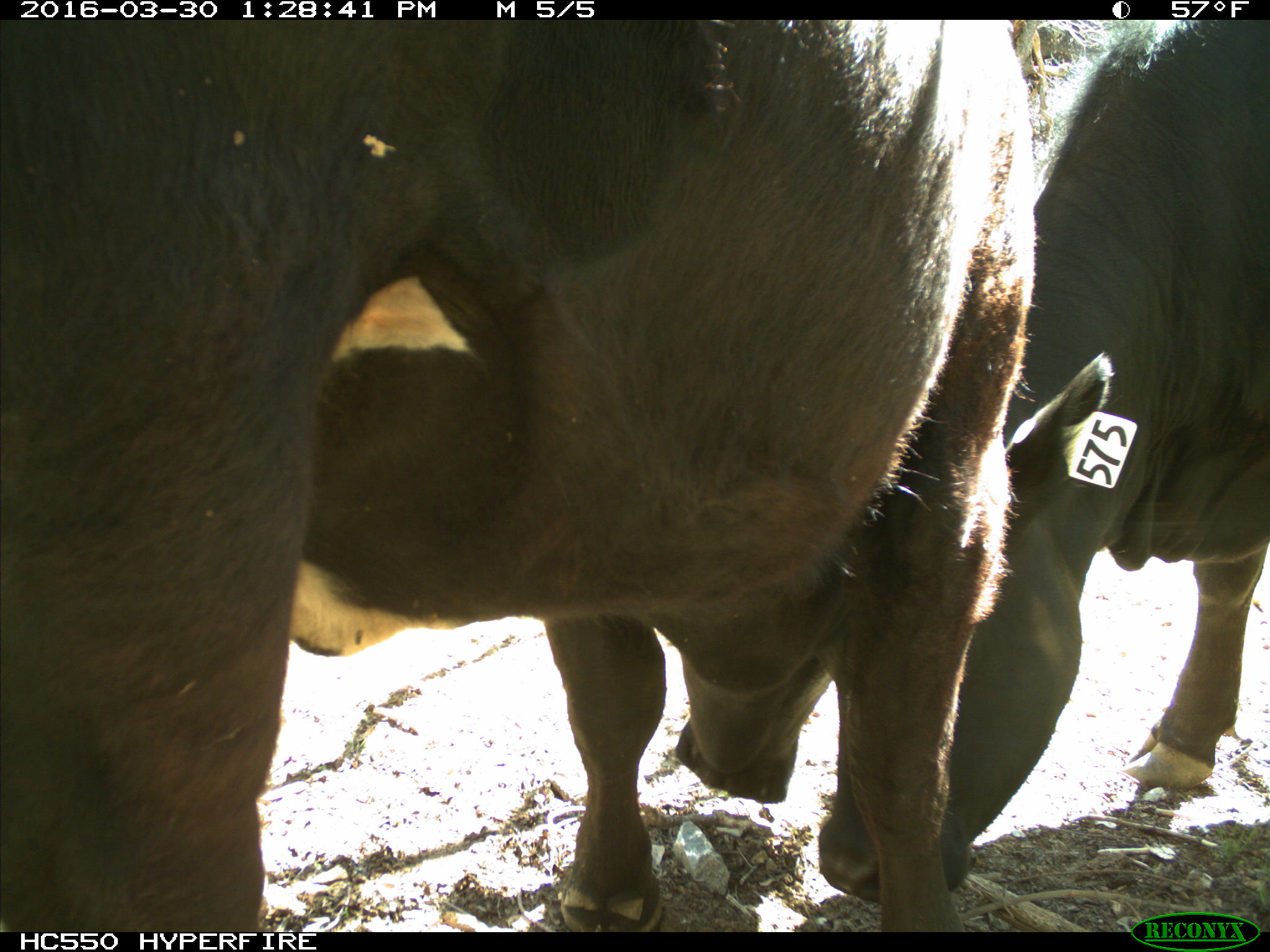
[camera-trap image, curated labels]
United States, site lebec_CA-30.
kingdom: Animalia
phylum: Chordata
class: Mammalia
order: Artiodactyla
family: Bovidae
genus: Bos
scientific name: Bos taurus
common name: domestic cow